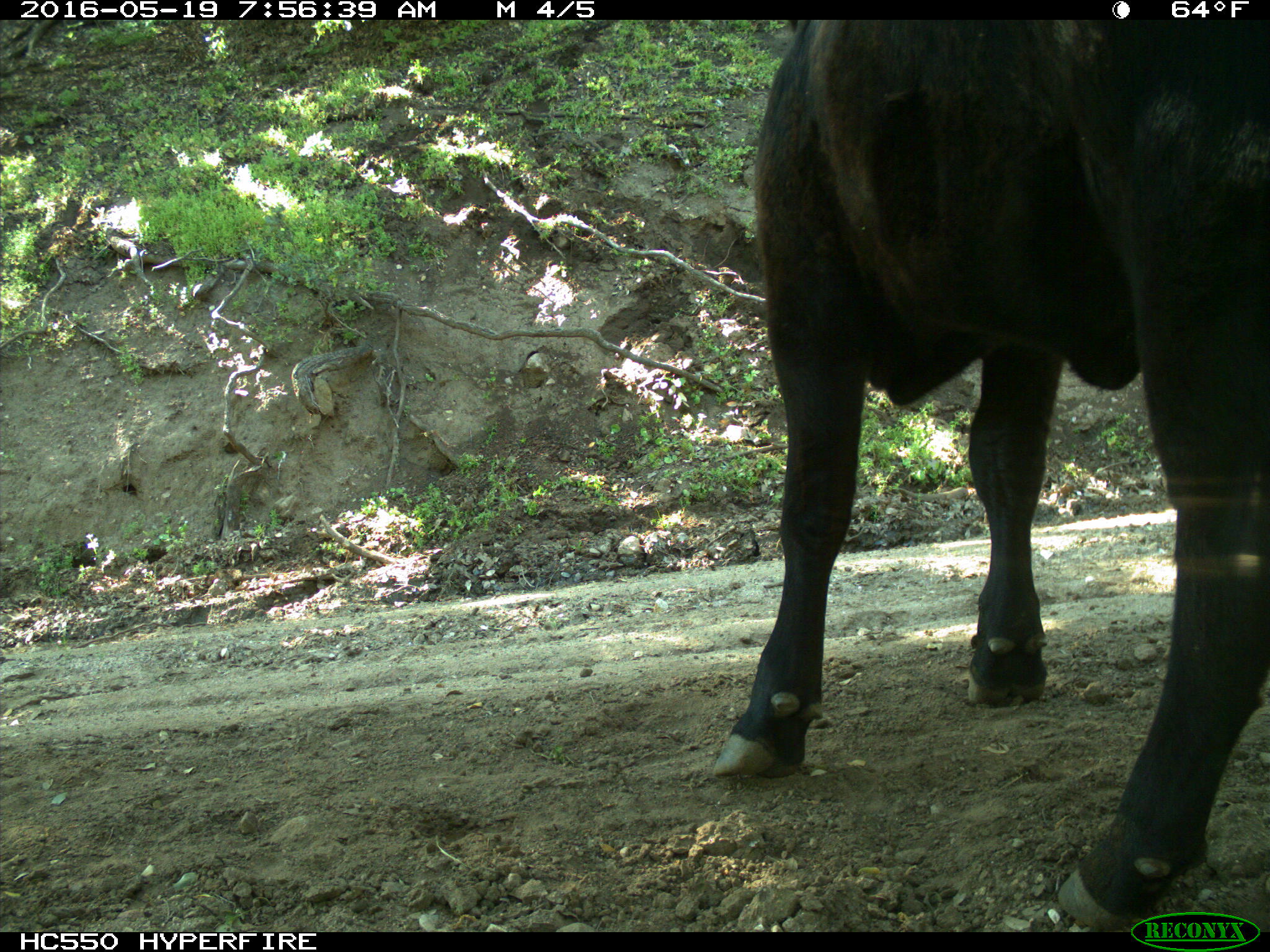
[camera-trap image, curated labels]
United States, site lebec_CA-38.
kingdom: Animalia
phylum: Chordata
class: Mammalia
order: Artiodactyla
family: Bovidae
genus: Bos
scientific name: Bos taurus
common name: domestic cow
Bos taurus (domestic cow).